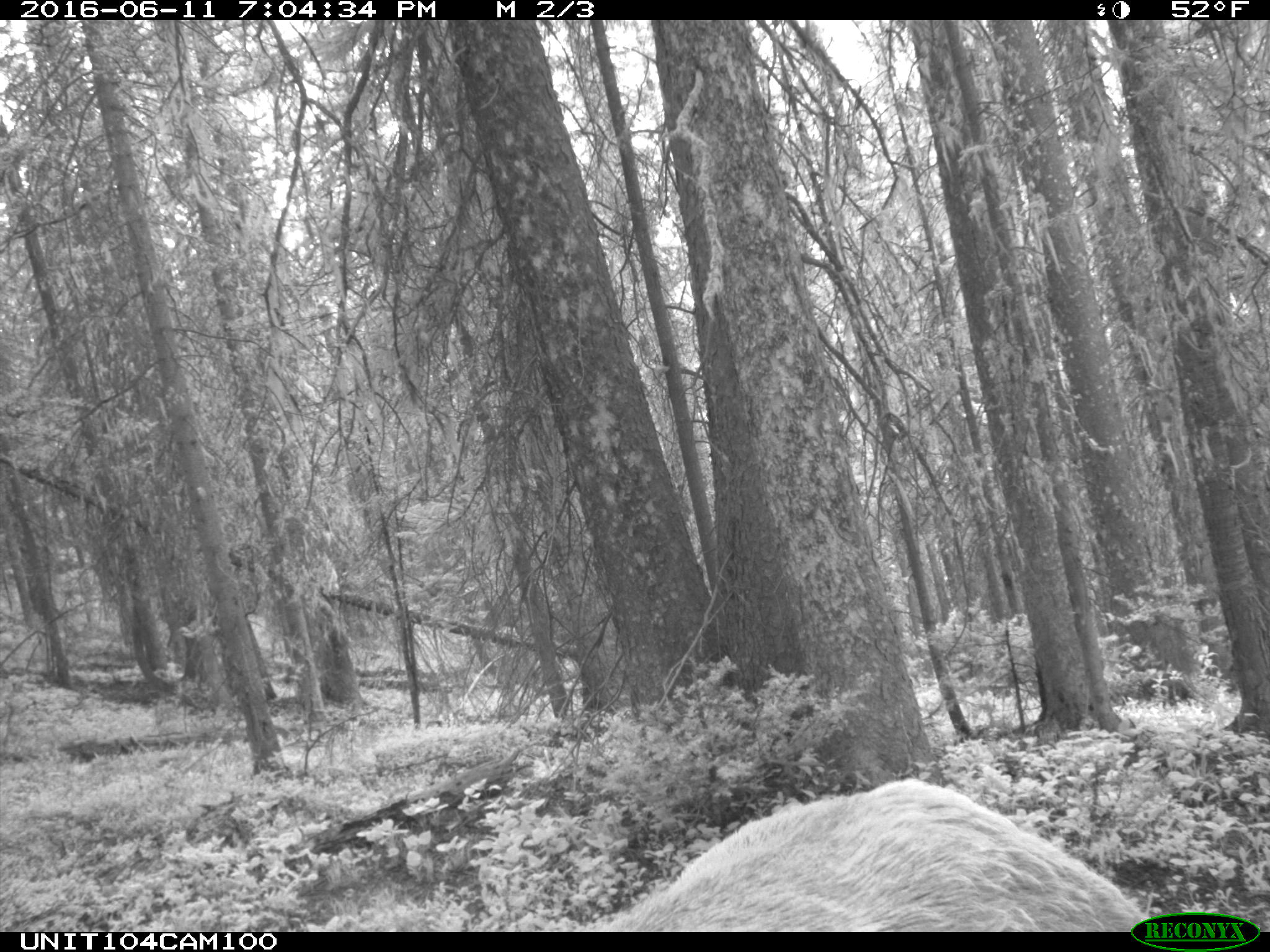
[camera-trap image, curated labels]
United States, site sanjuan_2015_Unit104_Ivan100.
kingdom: Animalia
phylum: Chordata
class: Mammalia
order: Artiodactyla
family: Cervidae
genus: Cervus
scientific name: Cervus elaphus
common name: red deer